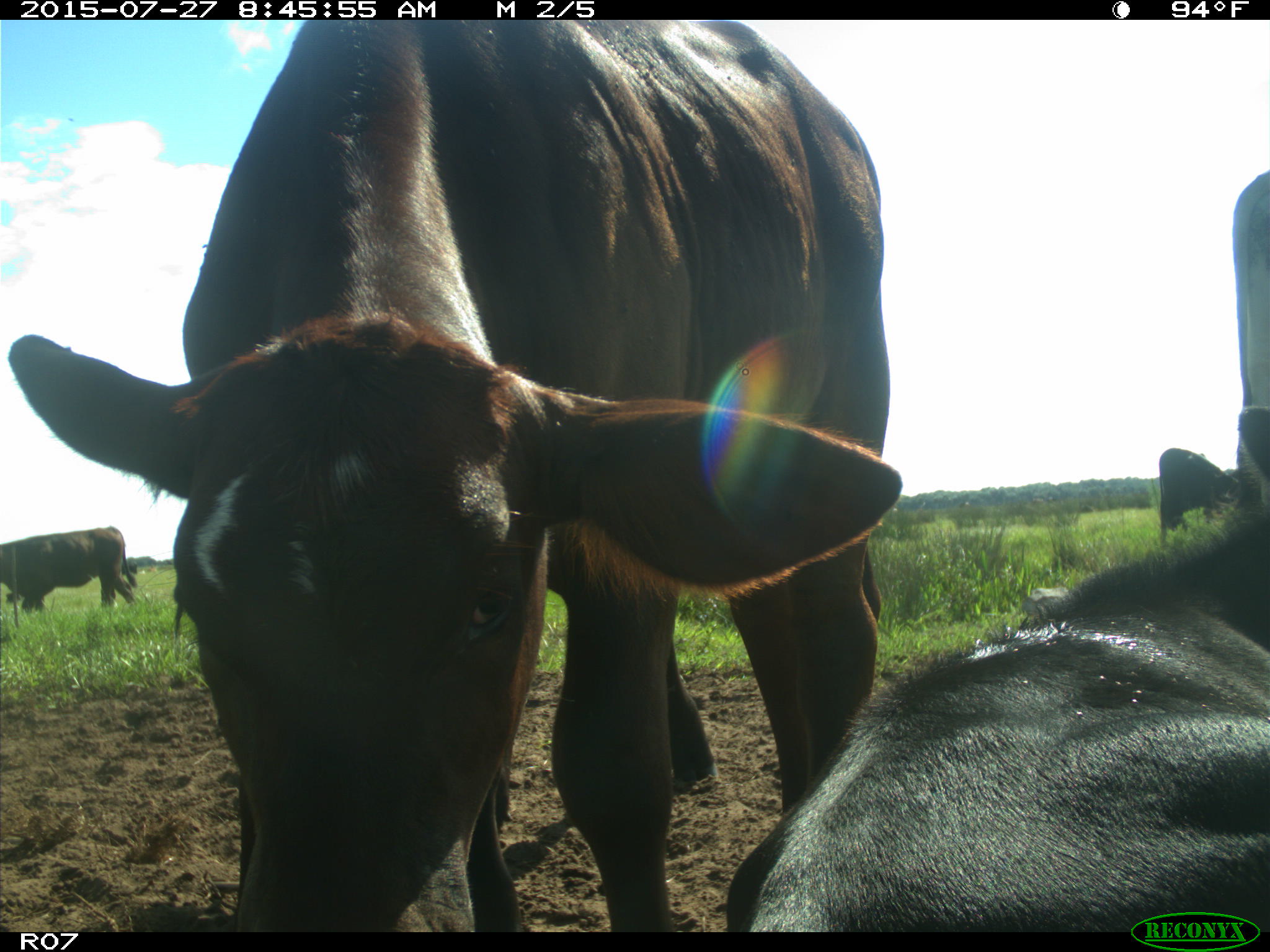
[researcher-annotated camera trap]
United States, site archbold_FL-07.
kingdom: Animalia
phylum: Chordata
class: Mammalia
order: Artiodactyla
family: Bovidae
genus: Bos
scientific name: Bos taurus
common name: domestic cow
Bos taurus (domestic cow).